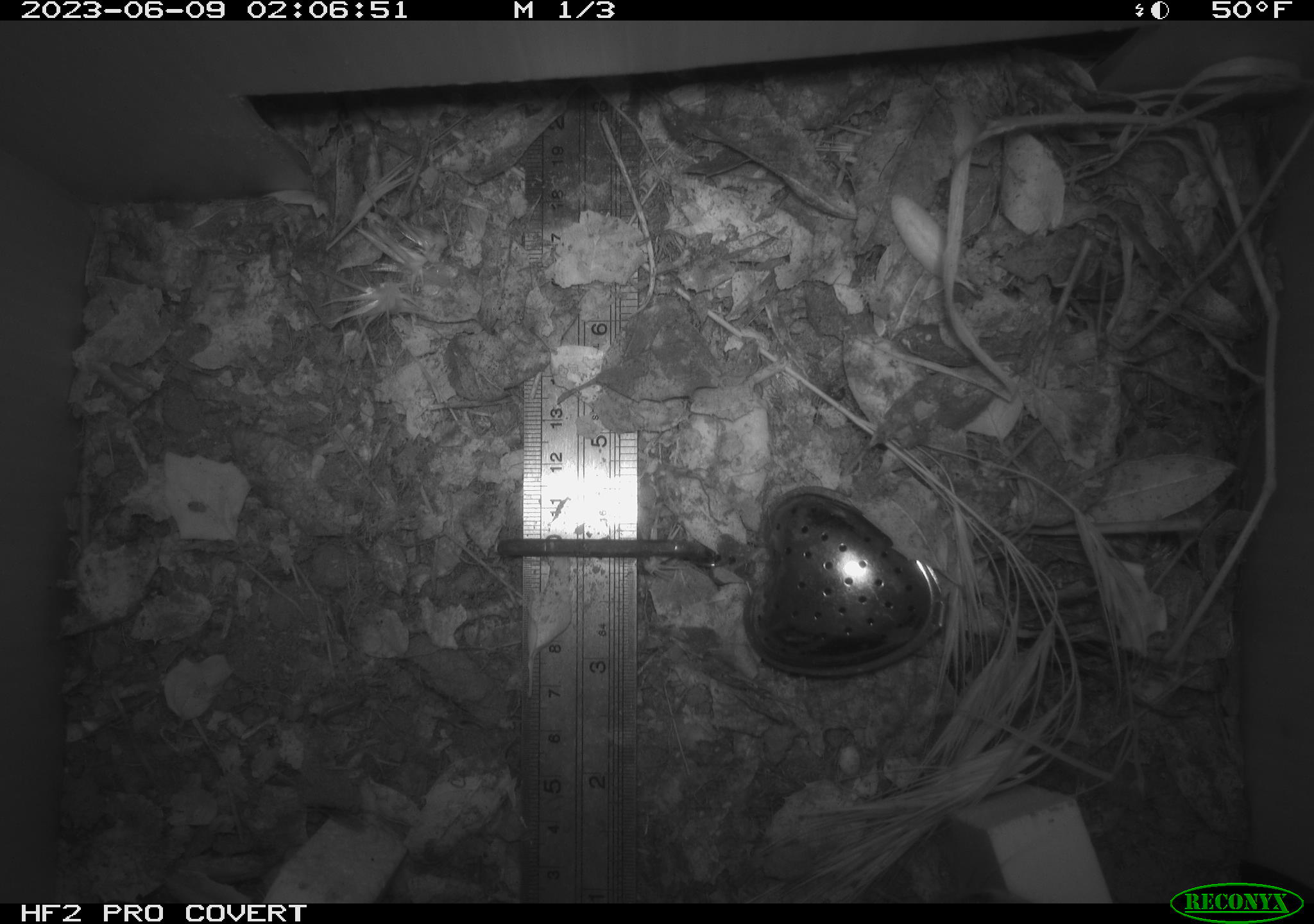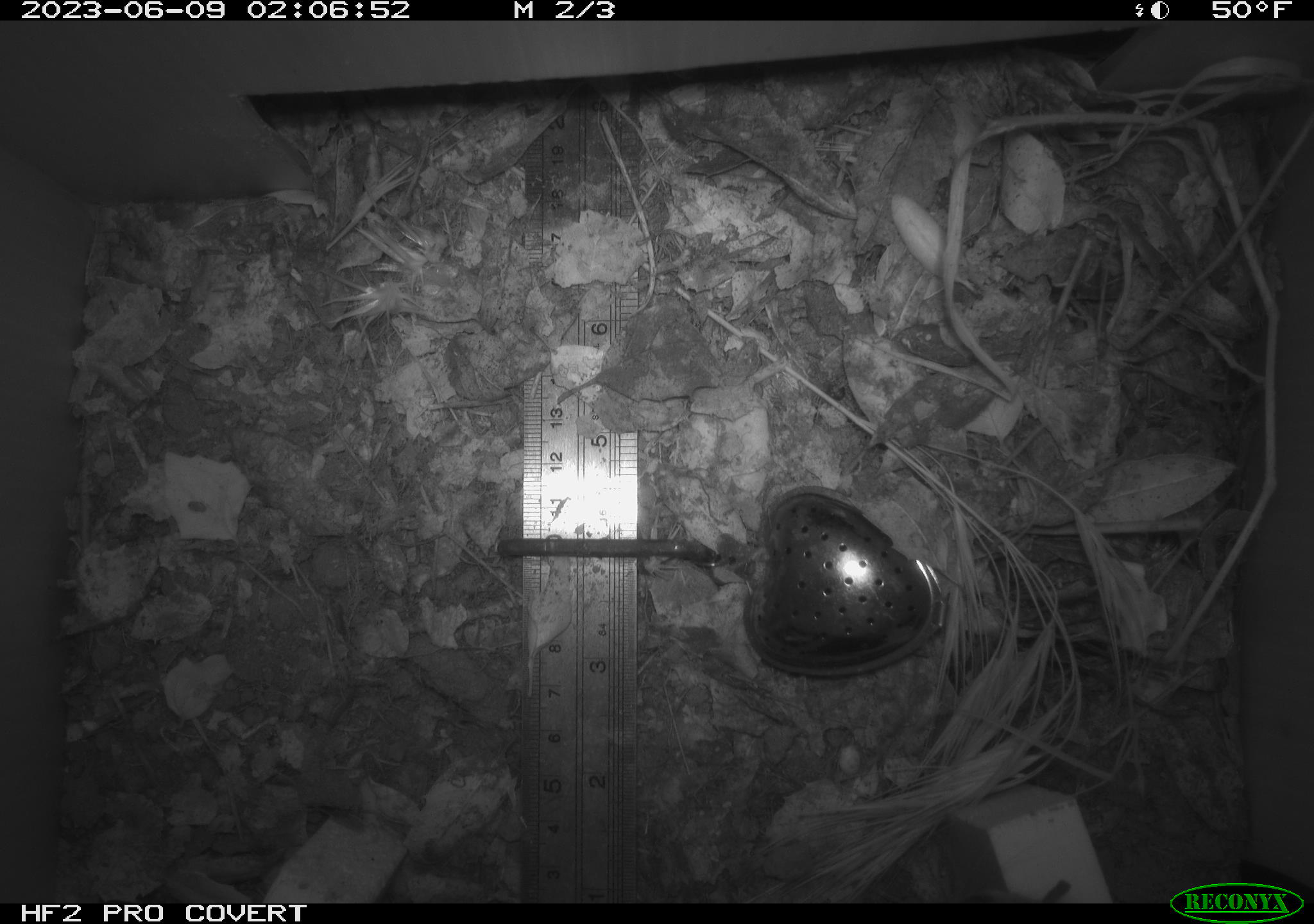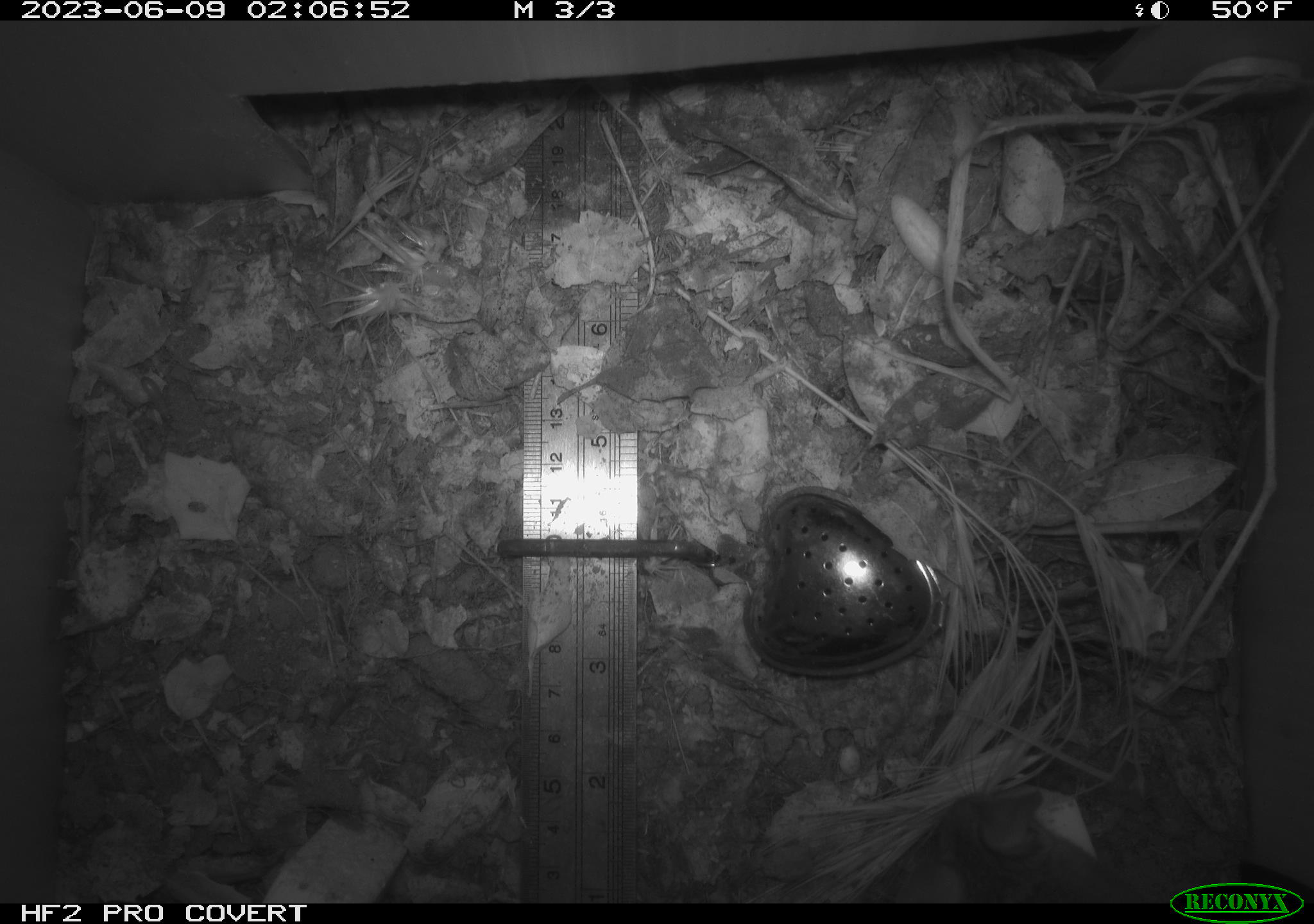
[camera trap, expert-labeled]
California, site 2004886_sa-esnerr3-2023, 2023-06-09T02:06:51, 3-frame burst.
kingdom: Animalia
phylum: Chordata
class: Mammalia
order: Rodentia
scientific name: Rodentia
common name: mouse species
Mouse species (Rodentia).